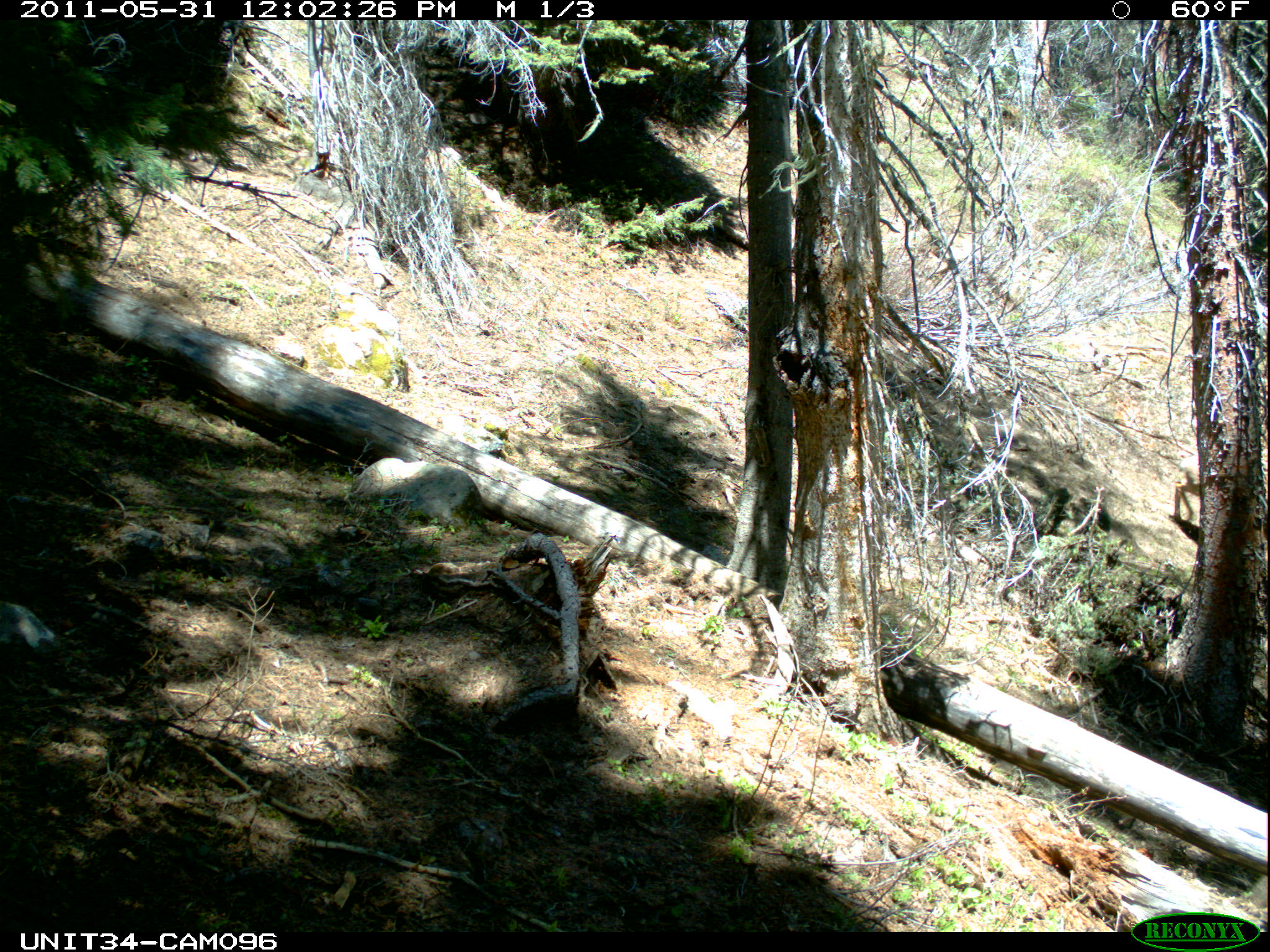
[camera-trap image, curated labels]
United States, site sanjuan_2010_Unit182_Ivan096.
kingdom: Animalia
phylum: Chordata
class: Mammalia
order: Artiodactyla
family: Cervidae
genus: Odocoileus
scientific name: Odocoileus hemionus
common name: mule deer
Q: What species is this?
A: Odocoileus hemionus (mule deer).